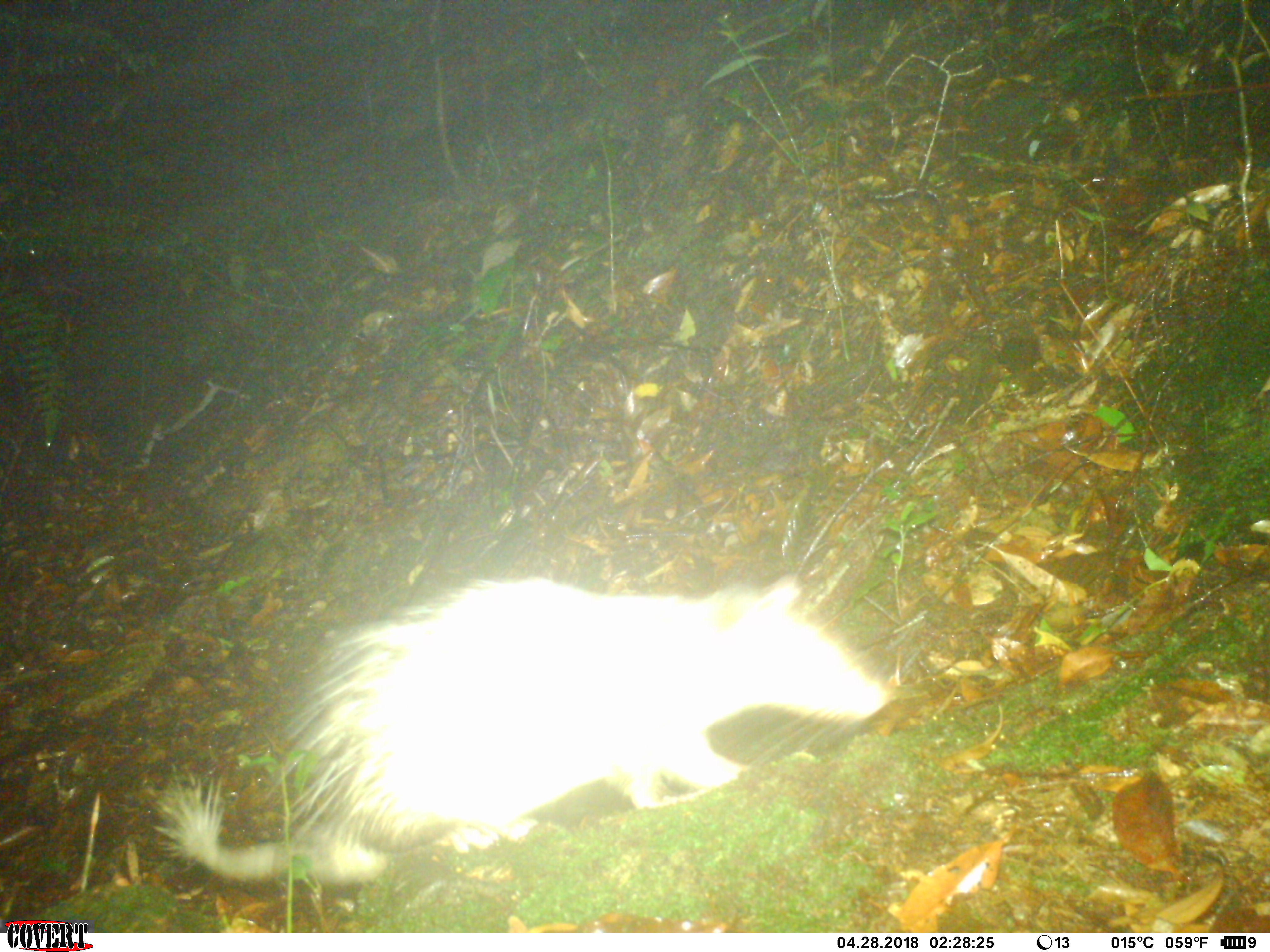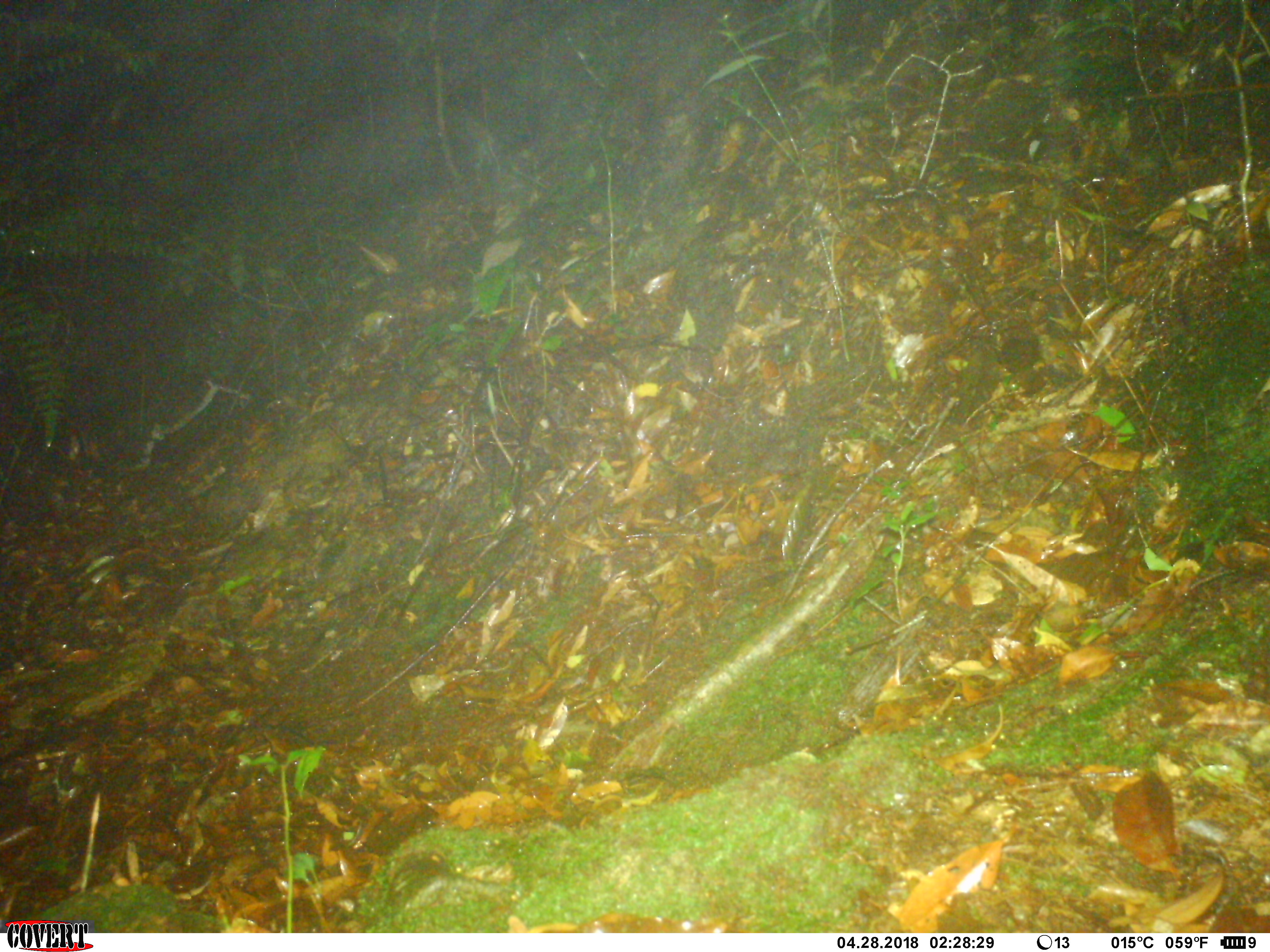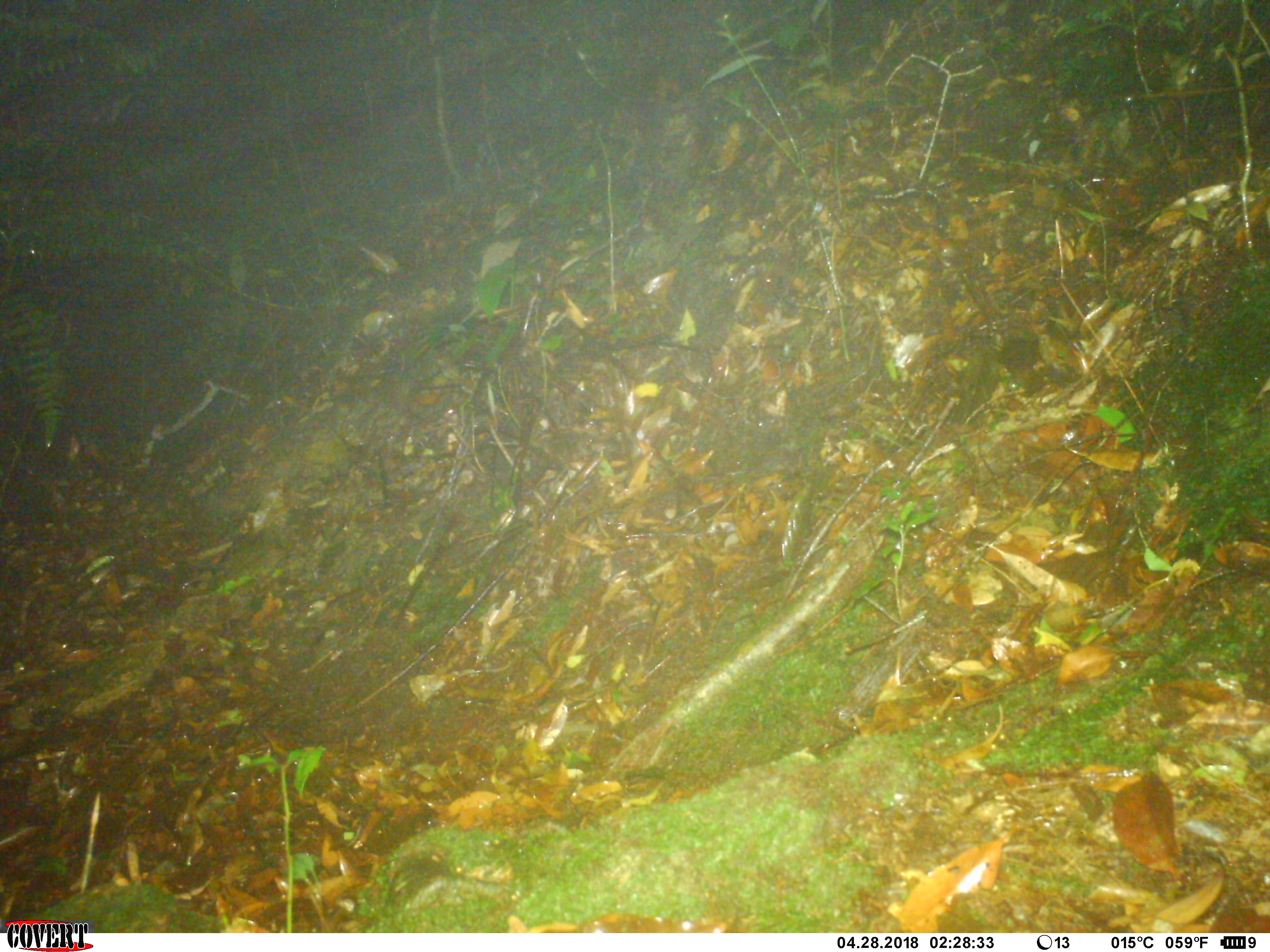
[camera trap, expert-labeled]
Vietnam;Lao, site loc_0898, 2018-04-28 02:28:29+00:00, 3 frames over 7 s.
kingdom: Animalia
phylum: Chordata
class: Mammalia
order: Rodentia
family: Hystricidae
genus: Atherurus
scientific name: Atherurus macrourus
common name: asiatic brush-tailed porcupine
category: asiatic brush tailed porcupine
Asiatic brush tailed porcupine (asiatic brush-tailed porcupine) (Atherurus macrourus). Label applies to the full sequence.